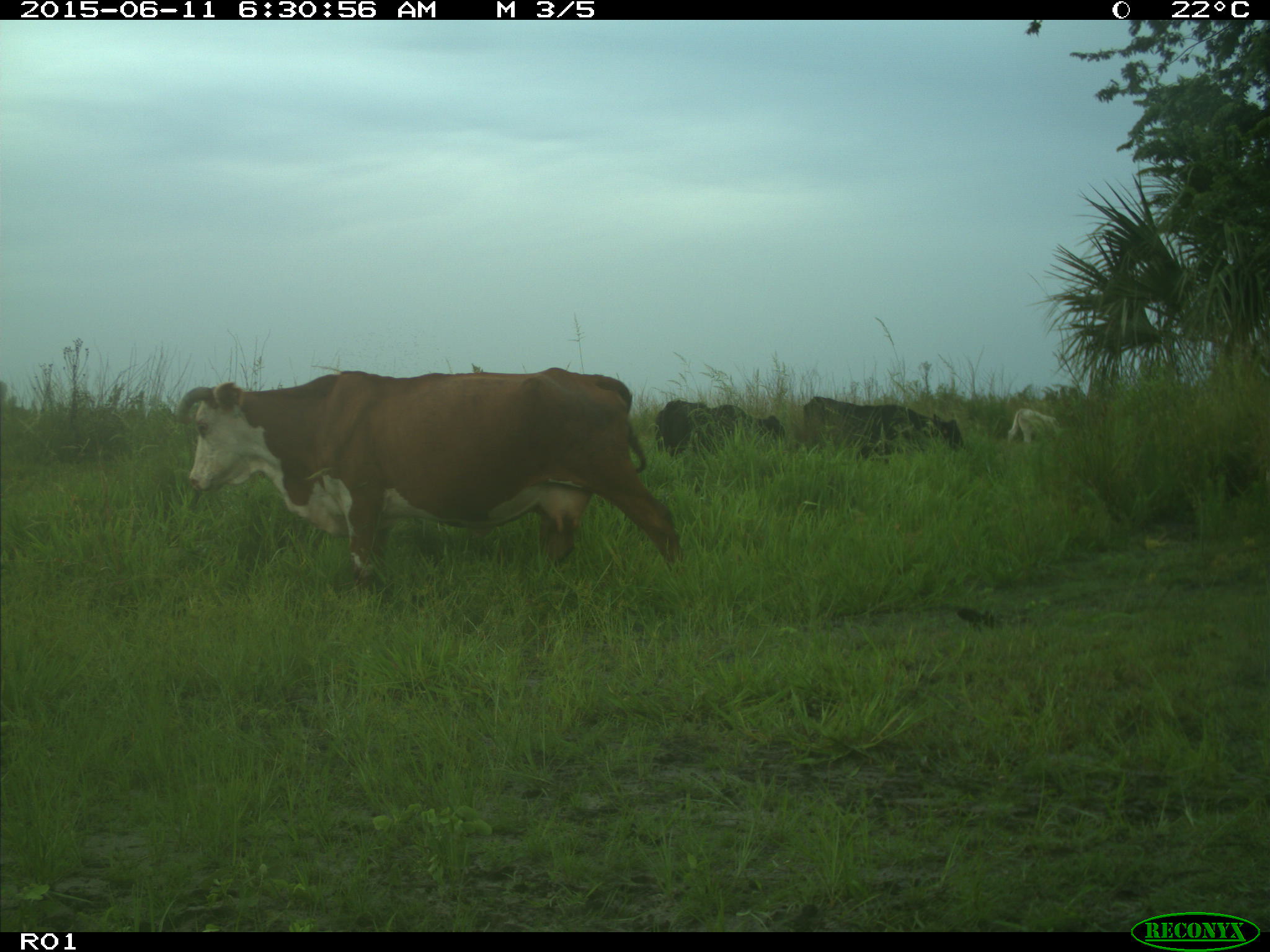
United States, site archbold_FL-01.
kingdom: Animalia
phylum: Chordata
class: Mammalia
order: Artiodactyla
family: Bovidae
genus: Bos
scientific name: Bos taurus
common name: domestic cow